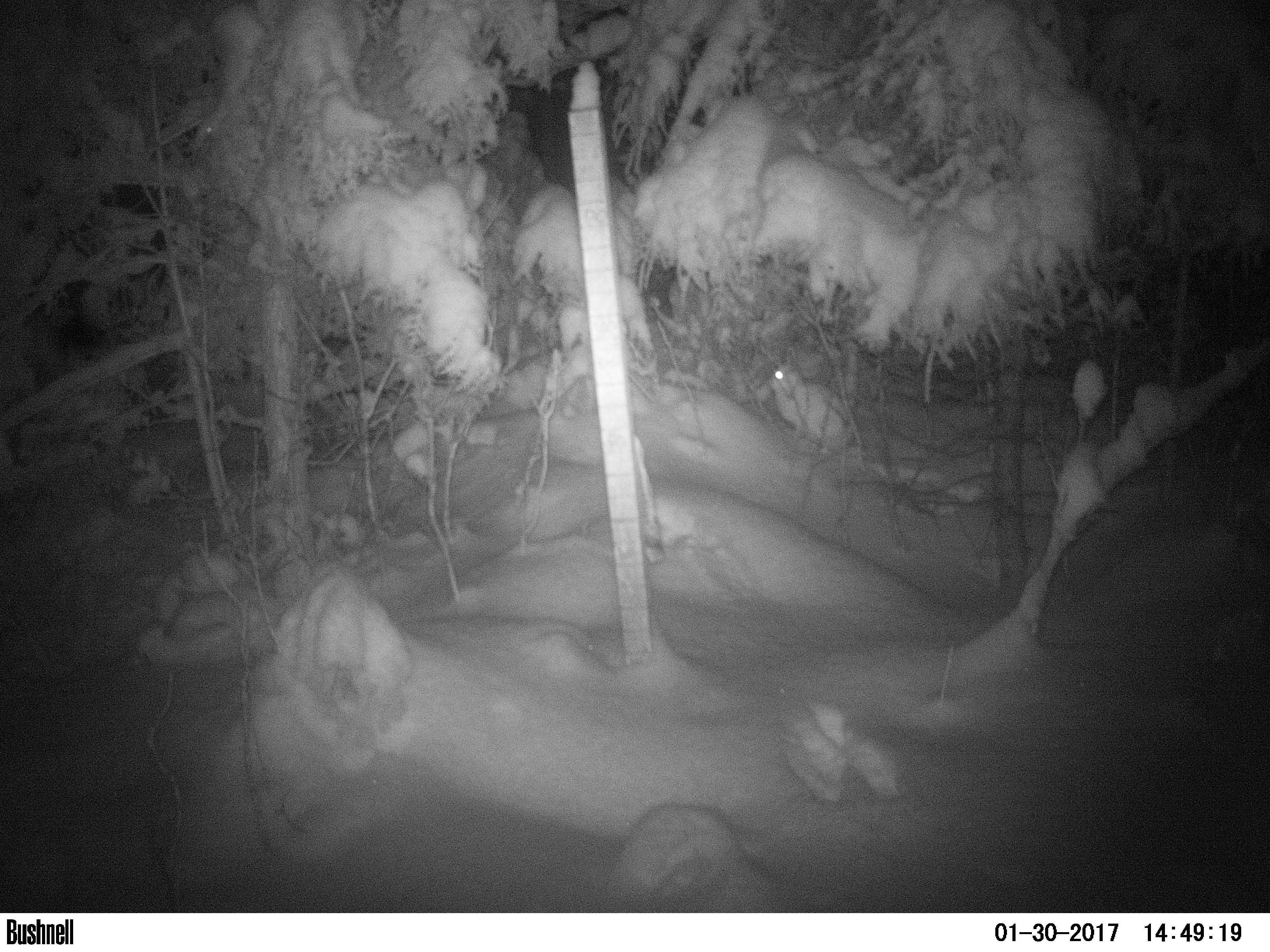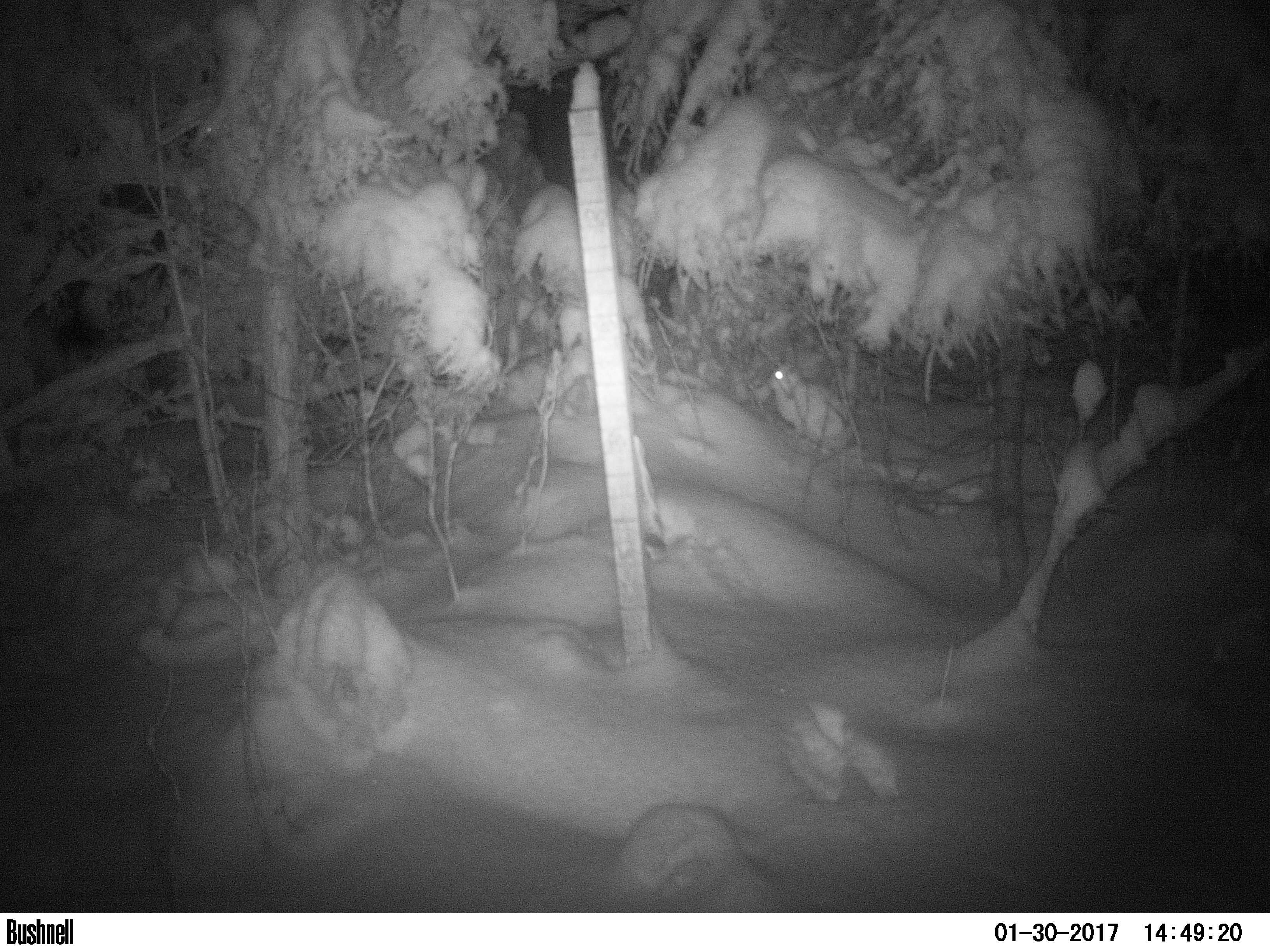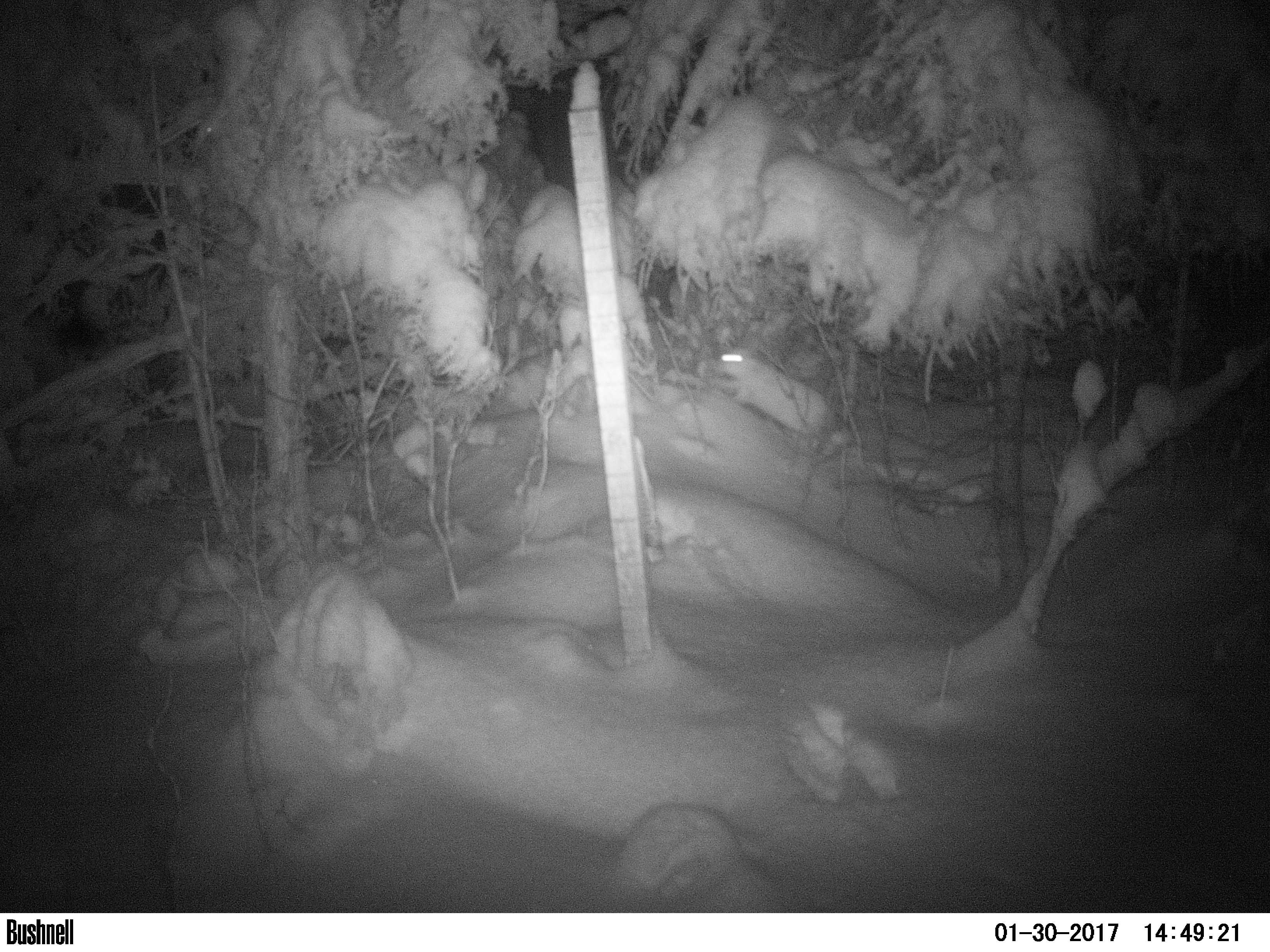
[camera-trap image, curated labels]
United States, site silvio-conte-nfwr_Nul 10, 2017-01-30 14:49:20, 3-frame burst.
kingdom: Animalia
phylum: Chordata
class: Mammalia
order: Lagomorpha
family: Leporidae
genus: Lepus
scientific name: Lepus americanus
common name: snowshoe hare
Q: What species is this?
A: Snowshoe hare (Lepus americanus).